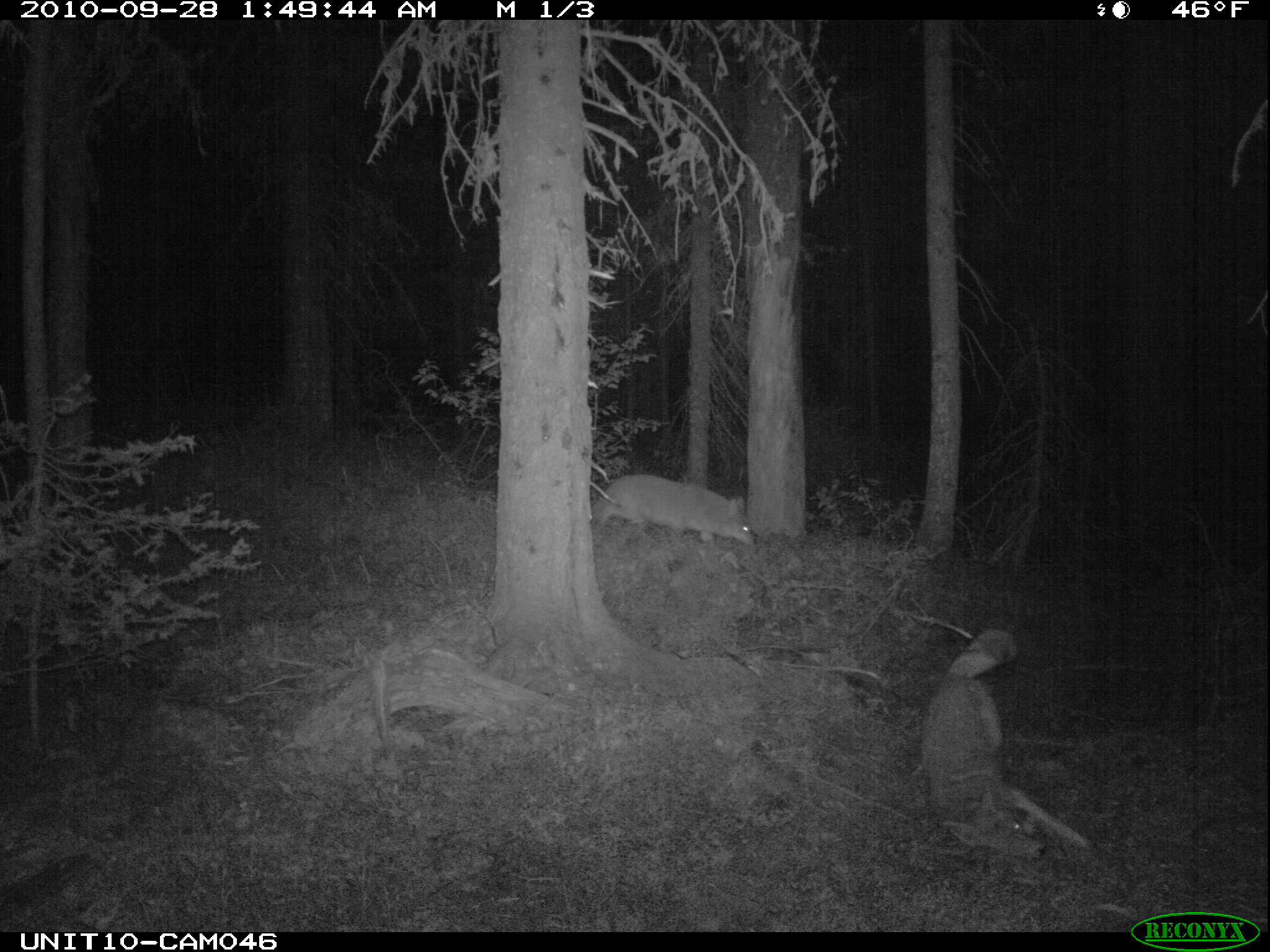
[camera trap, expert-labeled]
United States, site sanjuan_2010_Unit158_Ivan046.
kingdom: Animalia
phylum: Chordata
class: Mammalia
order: Carnivora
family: Canidae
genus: Canis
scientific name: Canis latrans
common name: coyote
Canis latrans (coyote).